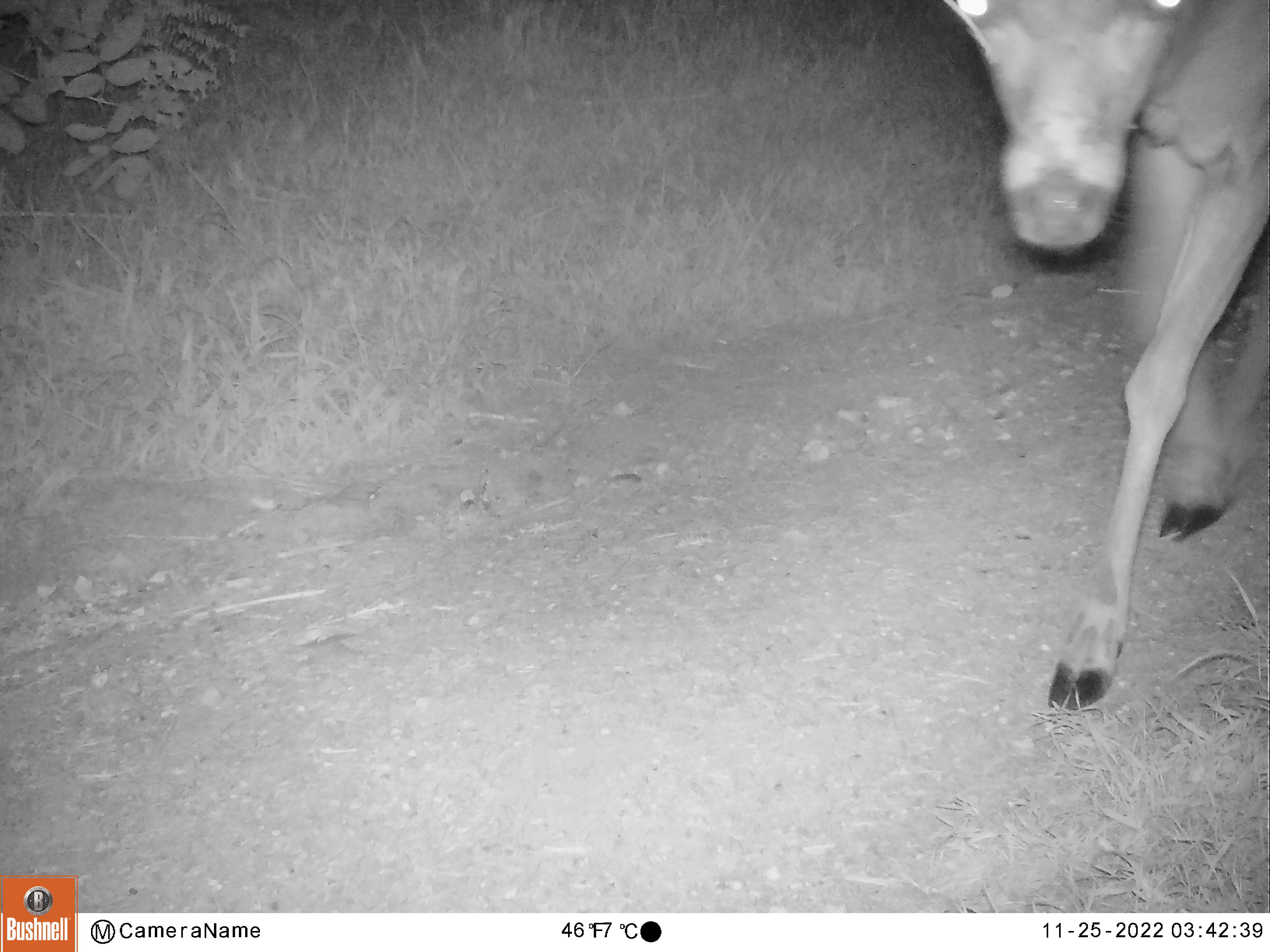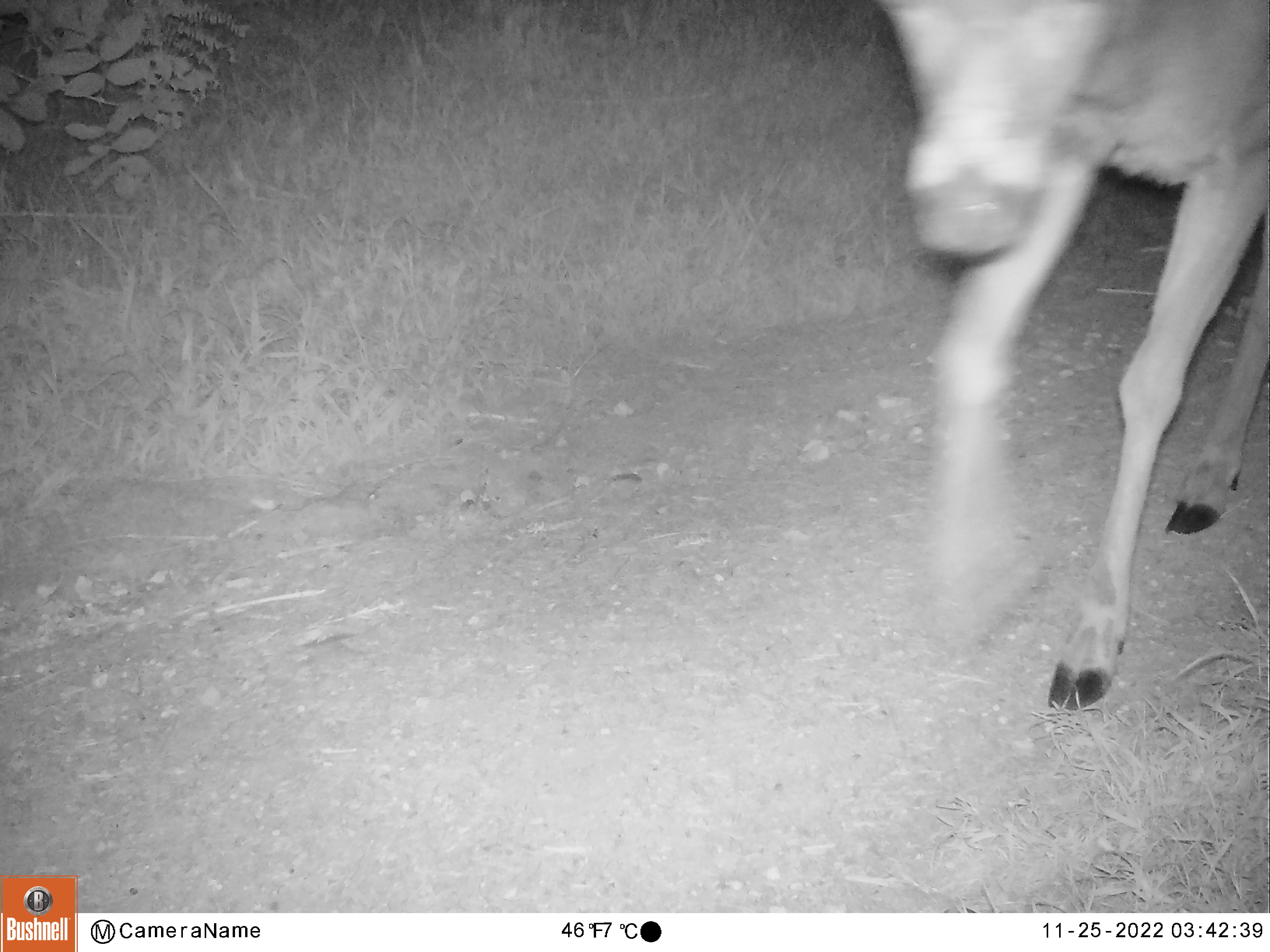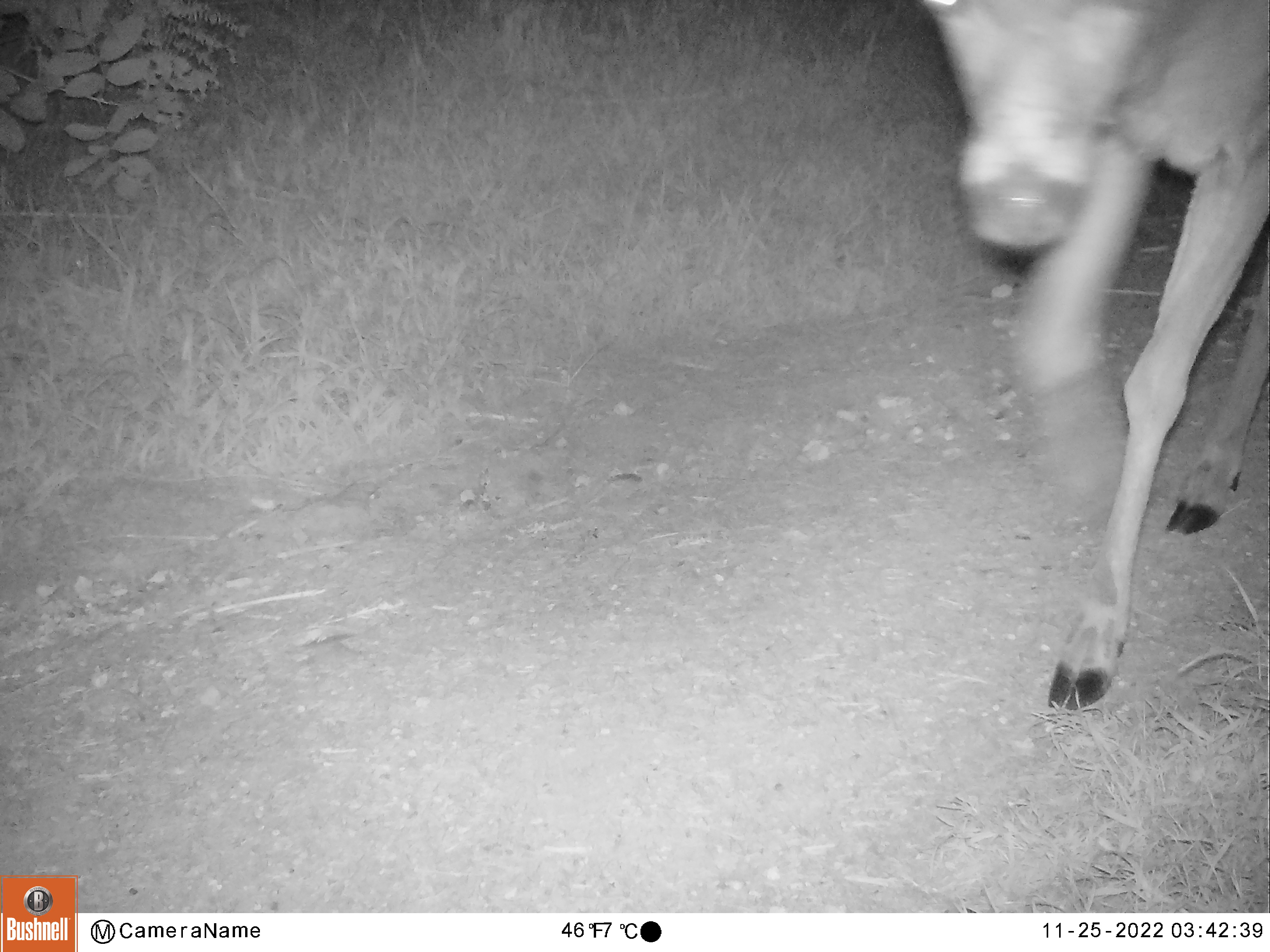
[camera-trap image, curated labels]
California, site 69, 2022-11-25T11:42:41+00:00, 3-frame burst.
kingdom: Animalia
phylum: Chordata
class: Mammalia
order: Artiodactyla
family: Cervidae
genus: Odocoileus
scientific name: Odocoileus hemionus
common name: mule deer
Mule deer (Odocoileus hemionus).